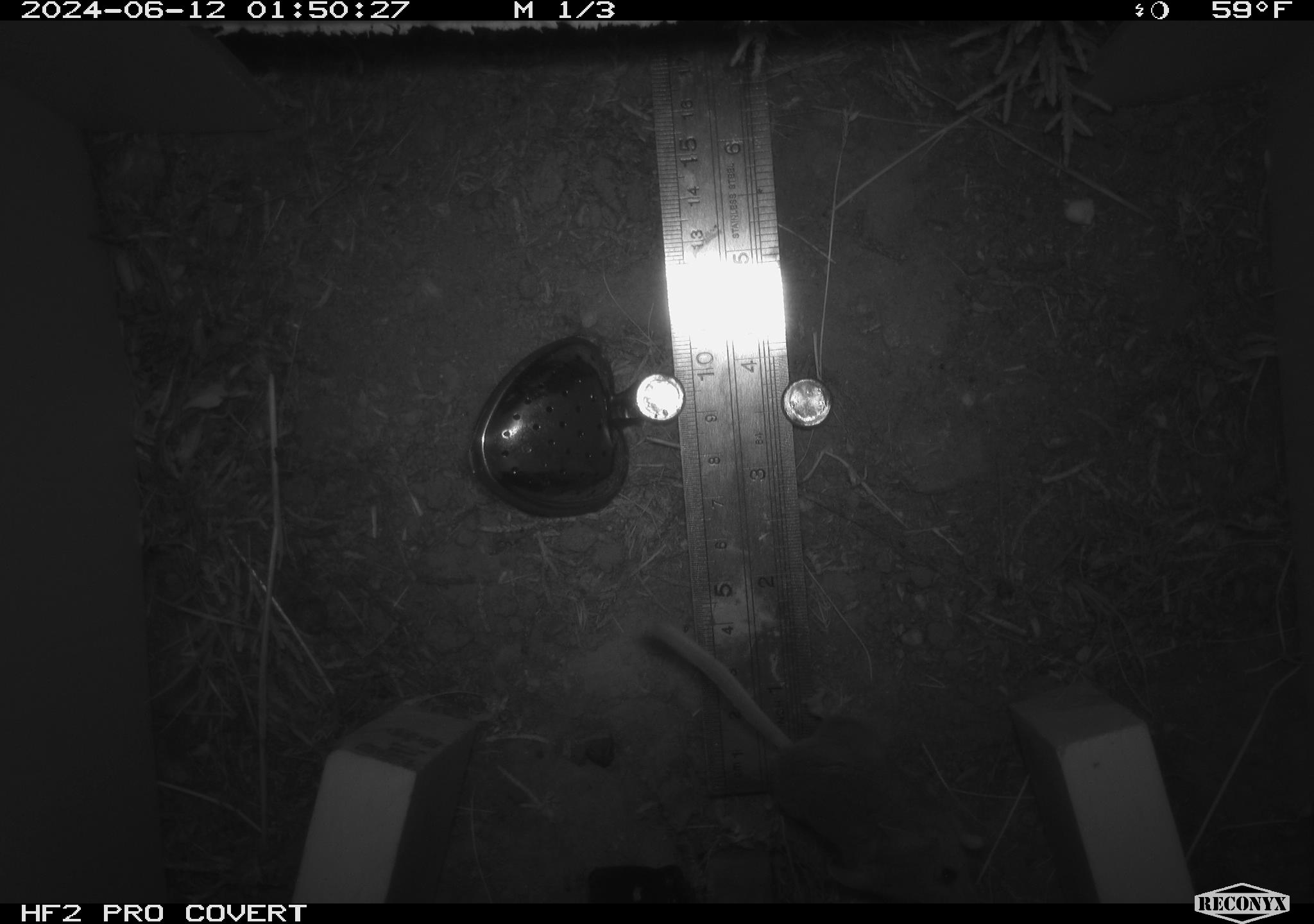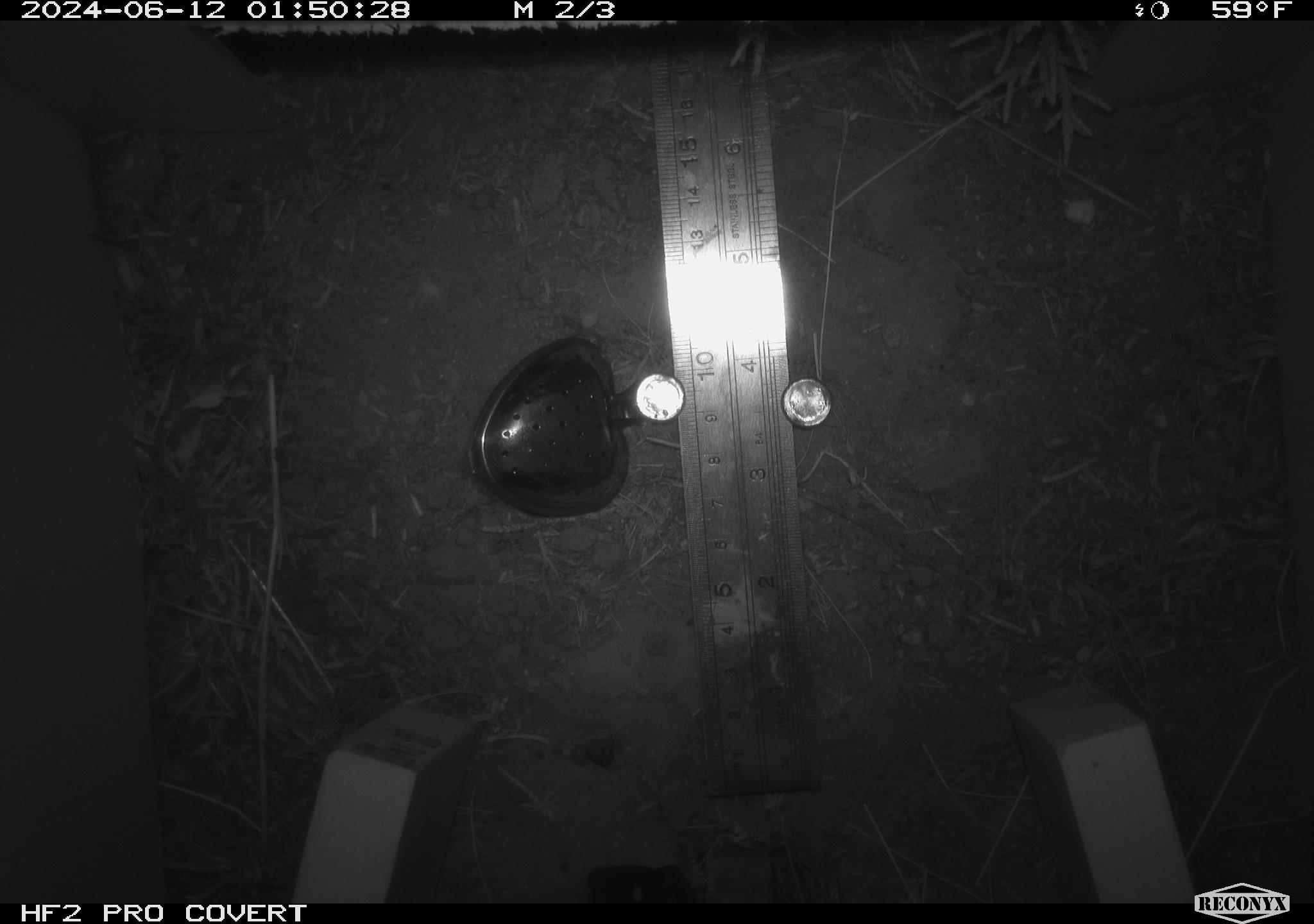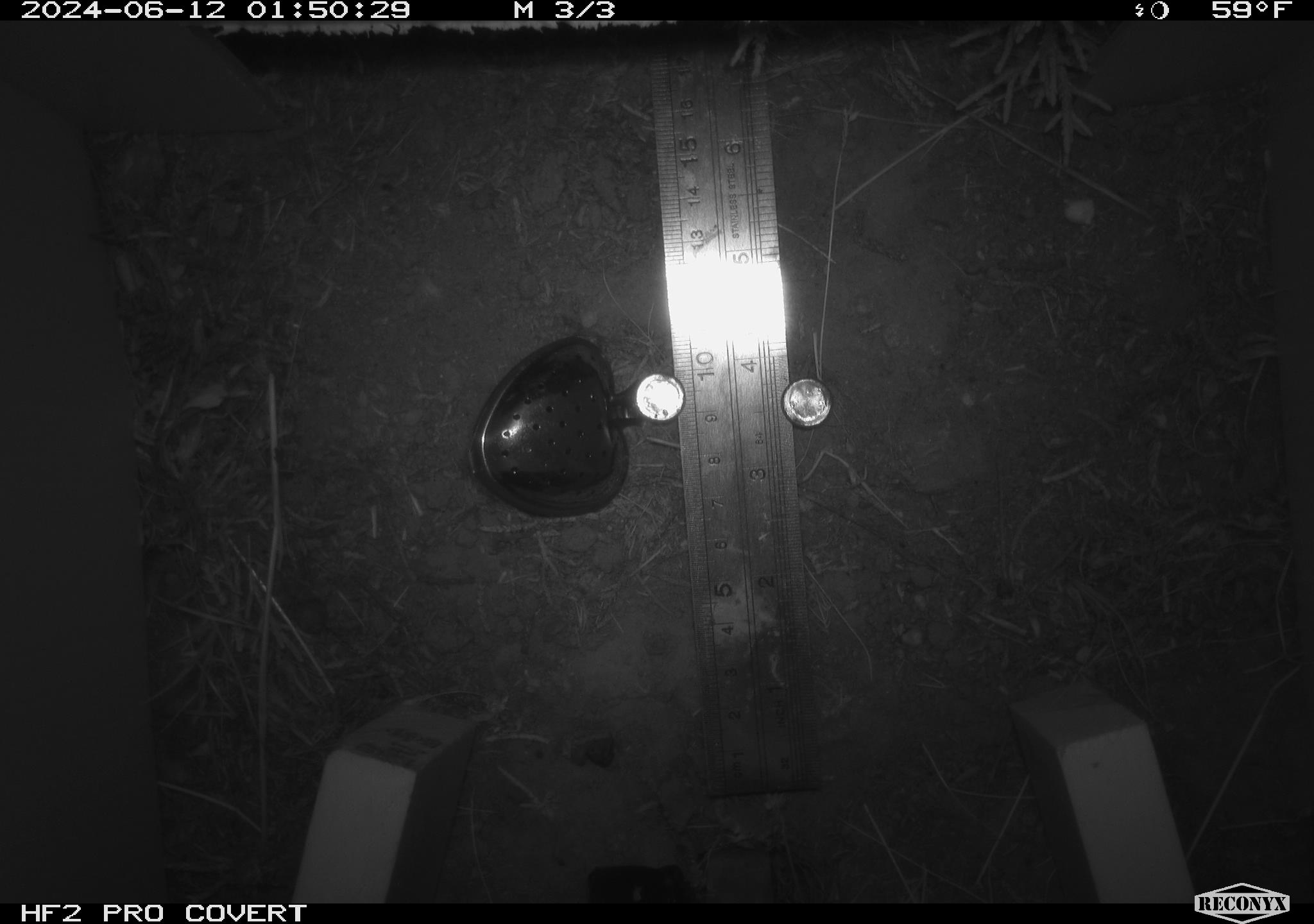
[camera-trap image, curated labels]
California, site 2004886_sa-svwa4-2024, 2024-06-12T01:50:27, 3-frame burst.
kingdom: Animalia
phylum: Chordata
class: Mammalia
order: Rodentia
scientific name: Rodentia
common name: mouse species